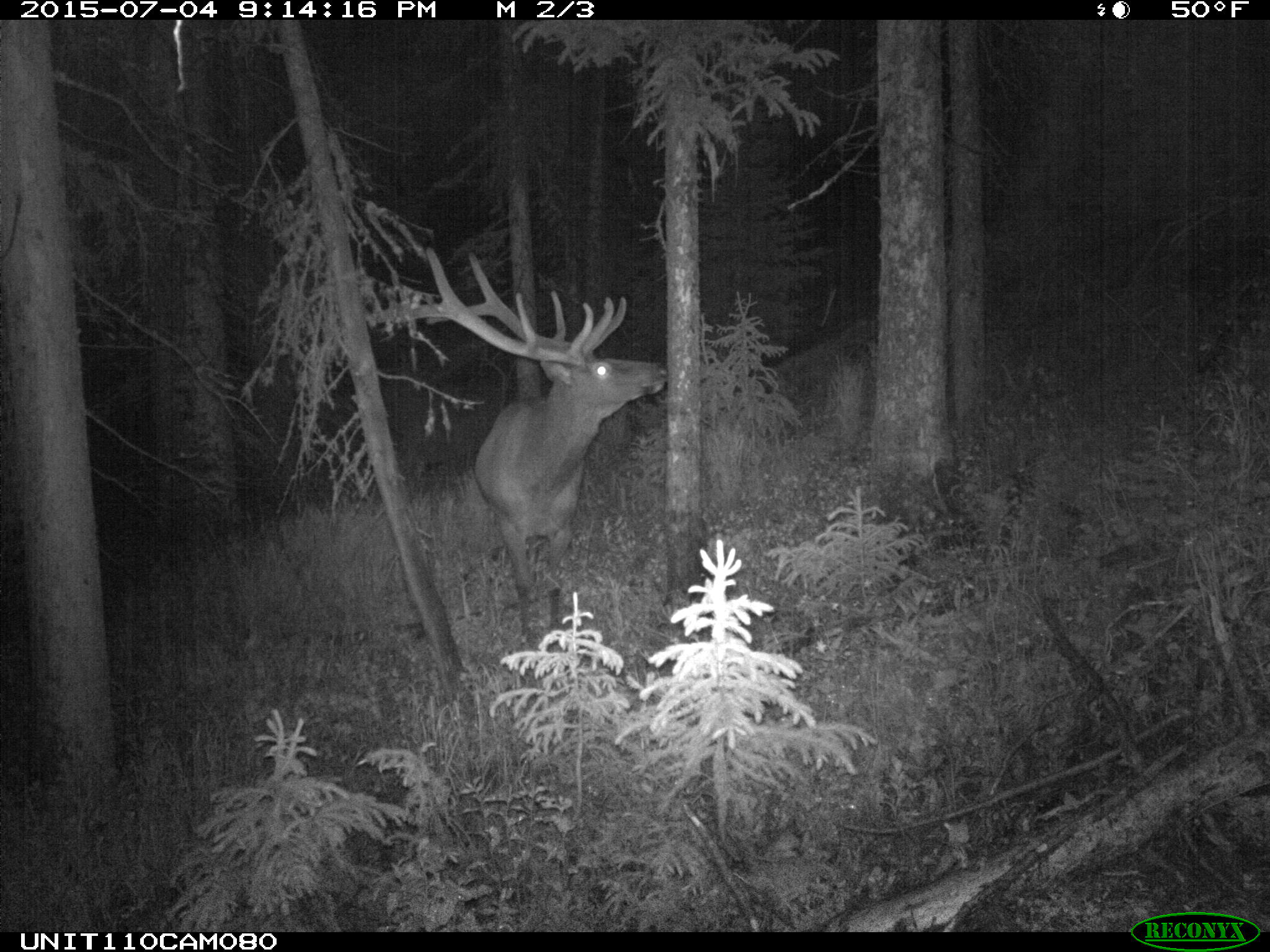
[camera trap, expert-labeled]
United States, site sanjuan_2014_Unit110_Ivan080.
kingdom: Animalia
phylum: Chordata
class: Mammalia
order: Artiodactyla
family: Cervidae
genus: Cervus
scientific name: Cervus elaphus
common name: red deer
Cervus elaphus (red deer).